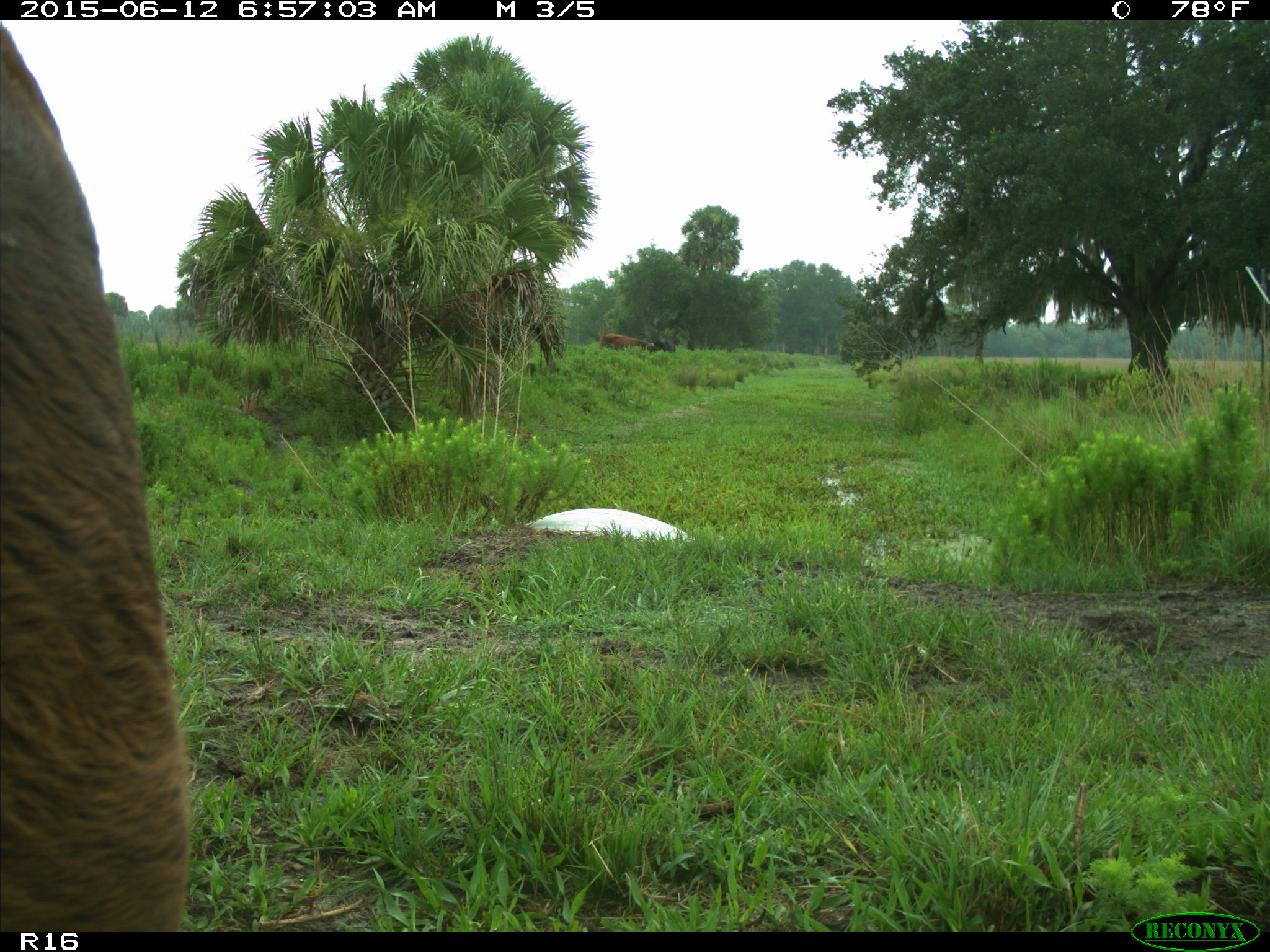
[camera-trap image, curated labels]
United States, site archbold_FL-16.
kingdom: Animalia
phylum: Chordata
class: Mammalia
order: Artiodactyla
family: Bovidae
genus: Bos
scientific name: Bos taurus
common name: domestic cow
Bos taurus (domestic cow).